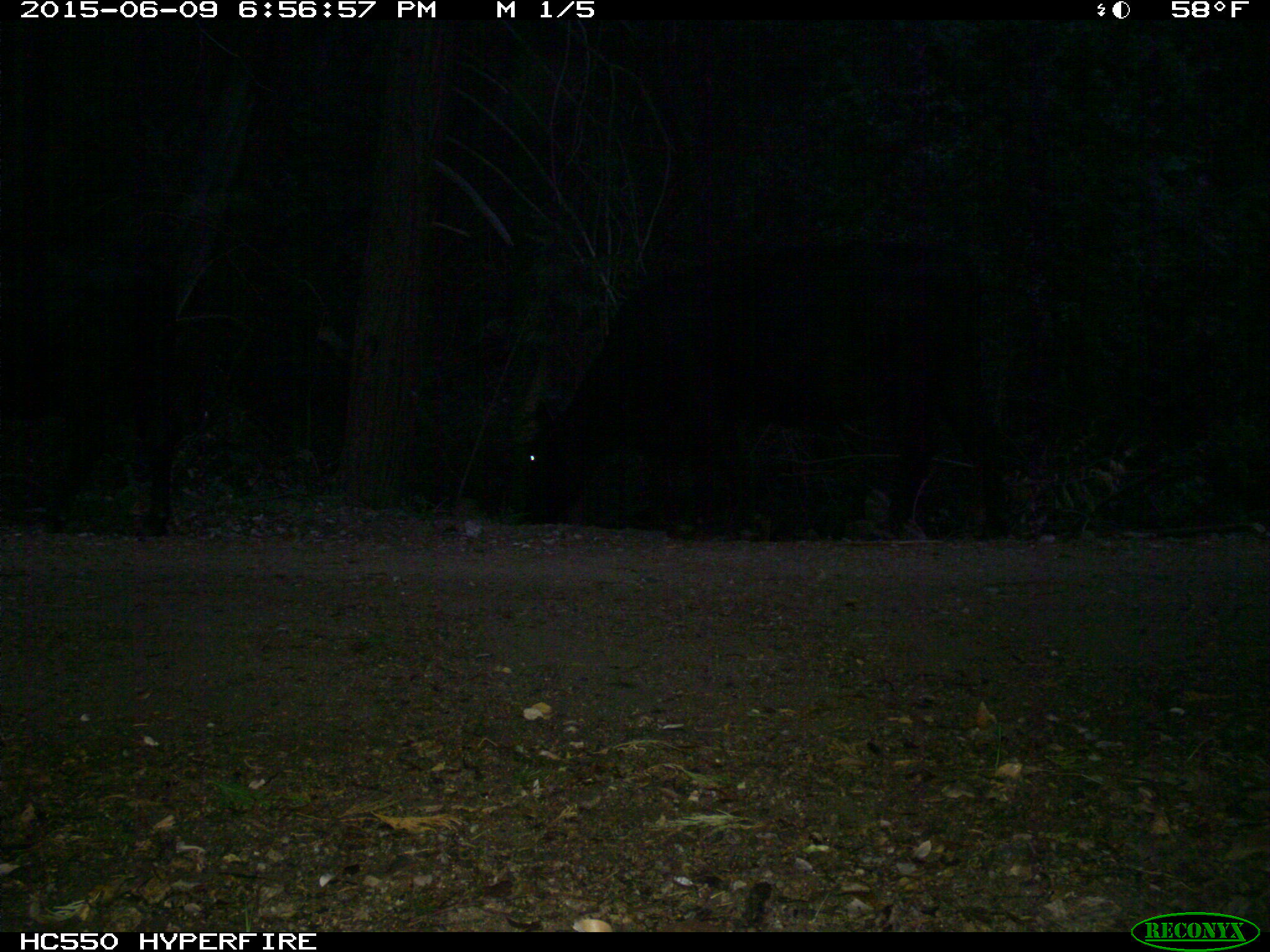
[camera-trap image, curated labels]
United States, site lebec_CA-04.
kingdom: Animalia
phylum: Chordata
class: Mammalia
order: Artiodactyla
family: Bovidae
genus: Bos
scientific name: Bos taurus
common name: domestic cow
Bos taurus (domestic cow).